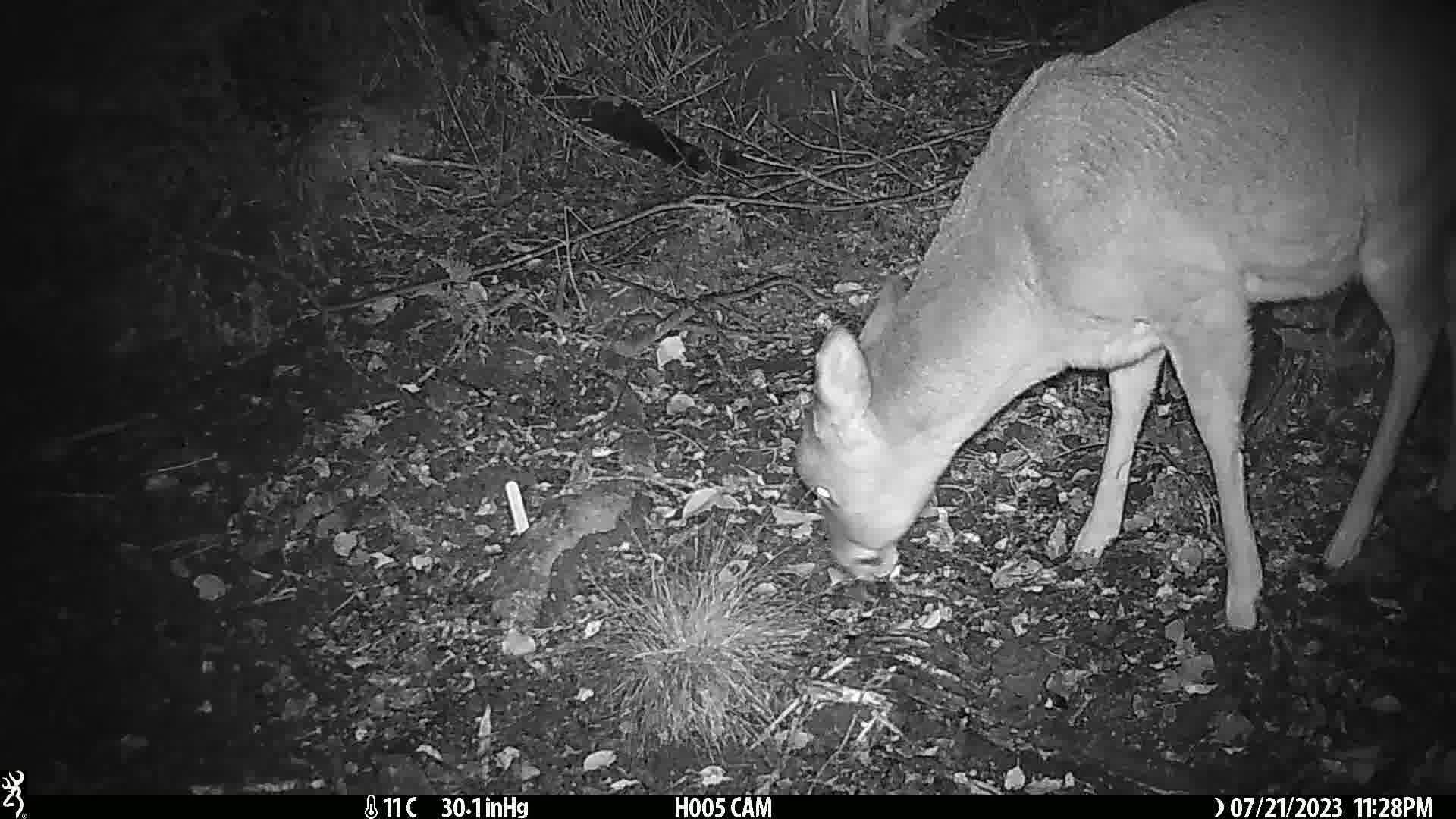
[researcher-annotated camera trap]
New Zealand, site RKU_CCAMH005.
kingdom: Animalia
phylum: Chordata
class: Mammalia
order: Artiodactyla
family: Cervidae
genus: Odocoileus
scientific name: Odocoileus virginianus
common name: white-tailed deer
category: white tailed deer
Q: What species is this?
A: White tailed deer (white-tailed deer) (Odocoileus virginianus).